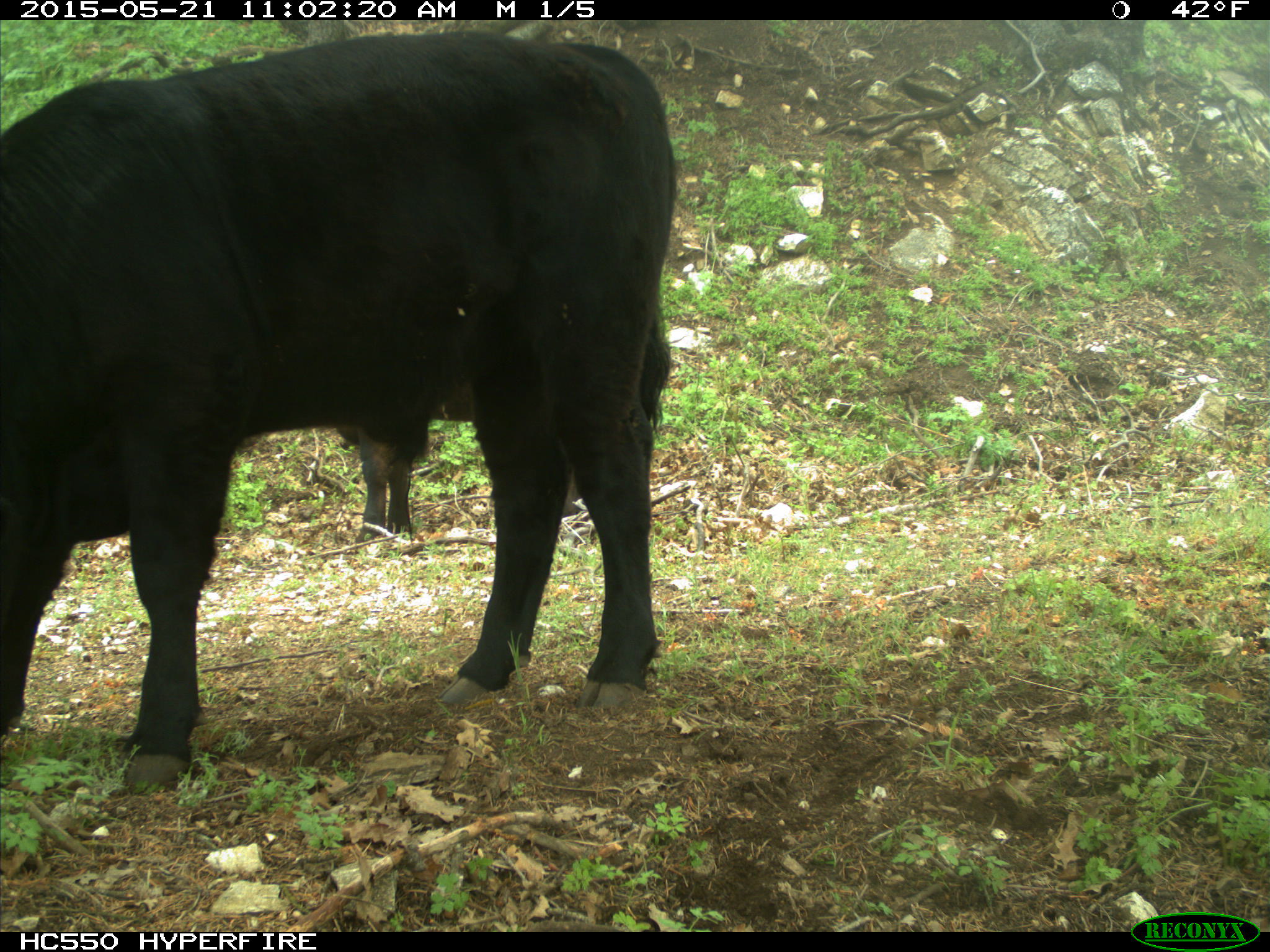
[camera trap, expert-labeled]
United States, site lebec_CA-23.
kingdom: Animalia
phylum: Chordata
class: Mammalia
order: Artiodactyla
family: Bovidae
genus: Bos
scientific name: Bos taurus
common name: domestic cow